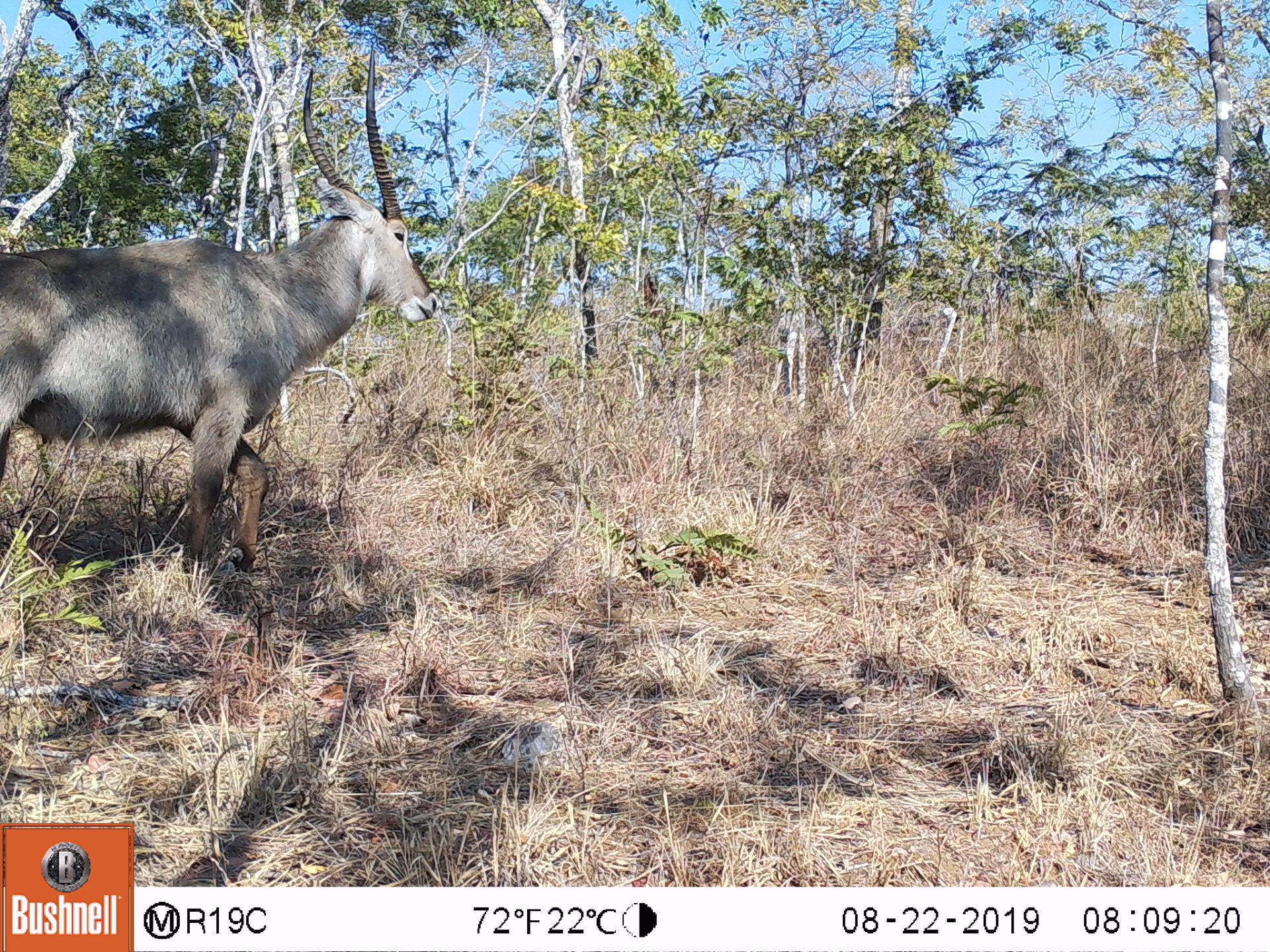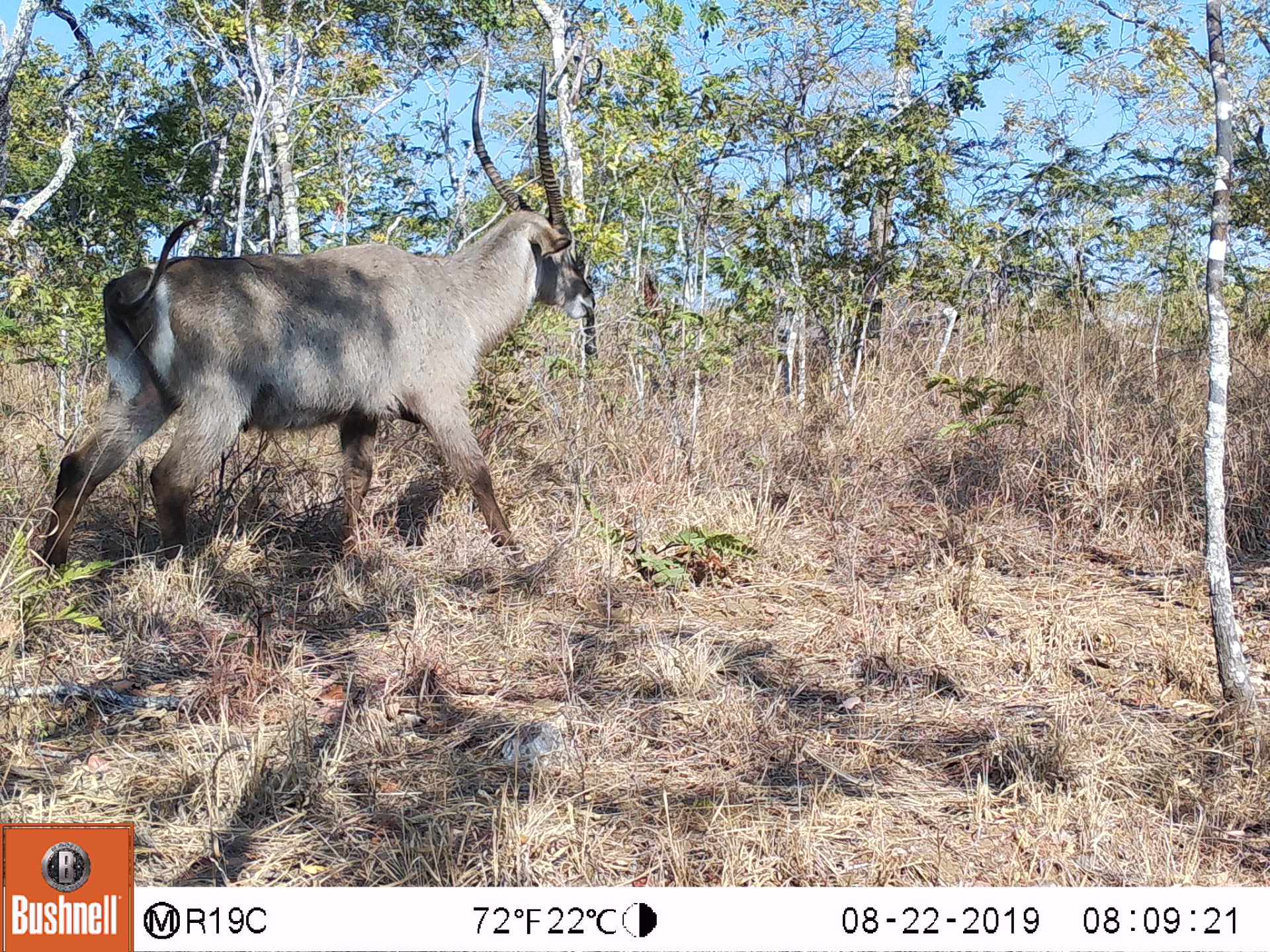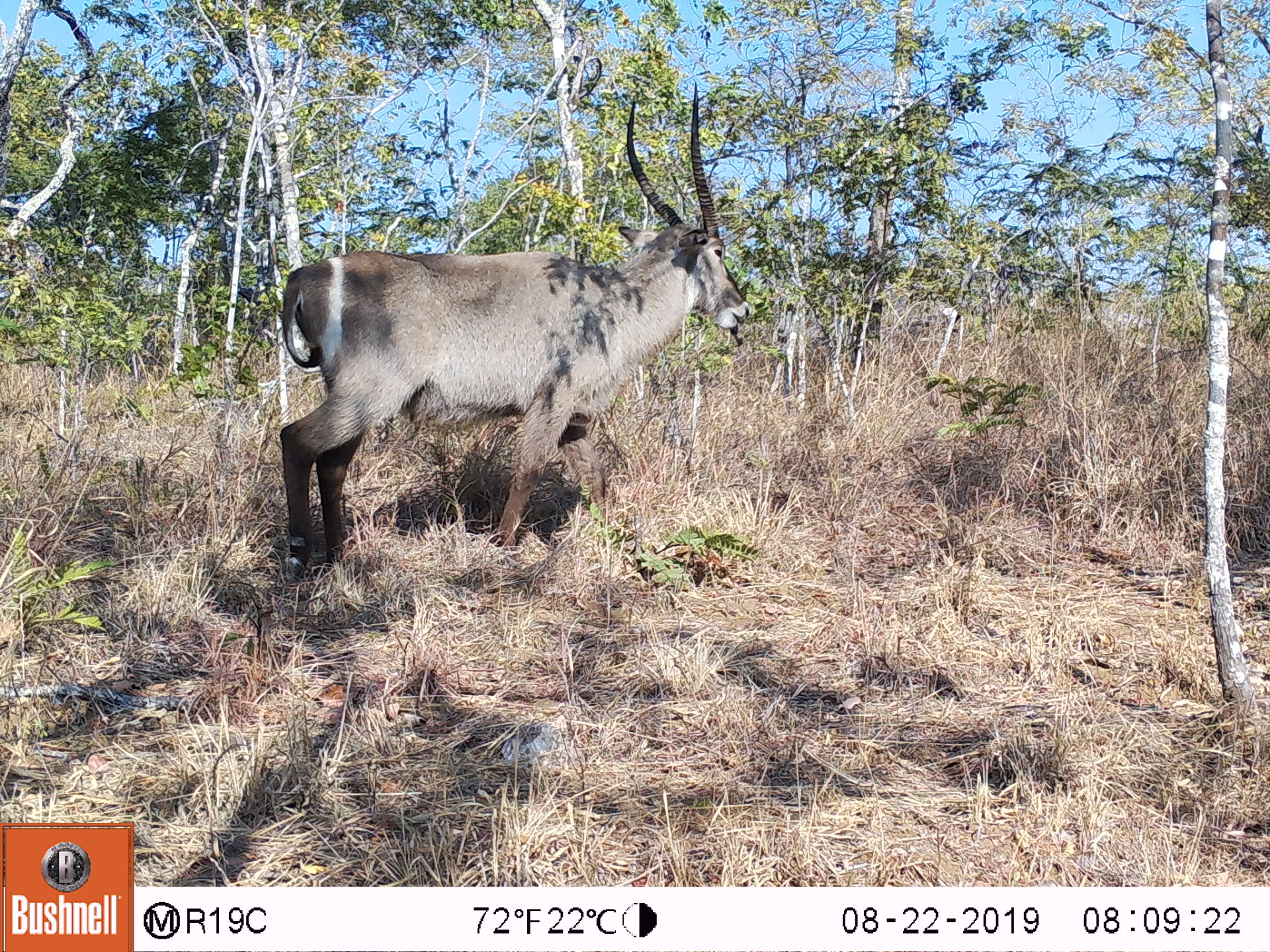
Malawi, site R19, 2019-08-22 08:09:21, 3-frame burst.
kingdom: Animalia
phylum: Chordata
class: Mammalia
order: Artiodactyla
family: Bovidae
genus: Kobus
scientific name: Kobus ellipsiprymnus ellipsiprymnus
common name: common waterbuck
Common waterbuck (Kobus ellipsiprymnus ellipsiprymnus), count 1.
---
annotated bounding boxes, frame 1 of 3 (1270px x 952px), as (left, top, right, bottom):
common waterbuck: (0, 39, 444, 573)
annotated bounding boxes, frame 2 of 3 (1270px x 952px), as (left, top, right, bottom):
common waterbuck: (31, 55, 598, 572)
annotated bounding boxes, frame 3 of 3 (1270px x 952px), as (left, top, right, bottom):
common waterbuck: (269, 76, 758, 585)